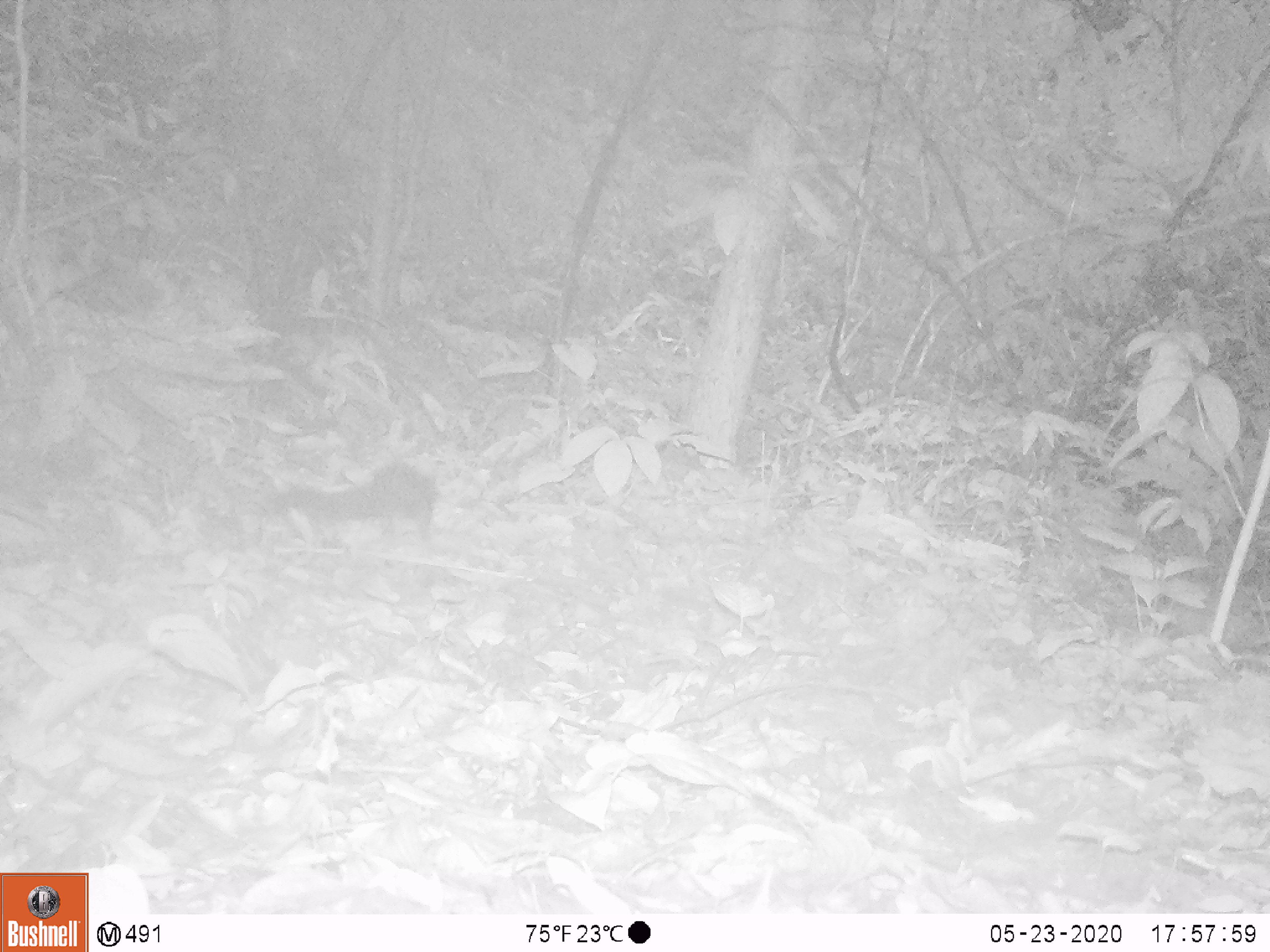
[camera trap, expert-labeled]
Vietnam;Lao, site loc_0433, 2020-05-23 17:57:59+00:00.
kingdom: Animalia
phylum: Chordata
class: Mammalia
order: Rodentia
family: Sciuridae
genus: Callosciurus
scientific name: Callosciurus erythraeus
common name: pallas's squirrel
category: pallass squirrel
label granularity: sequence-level